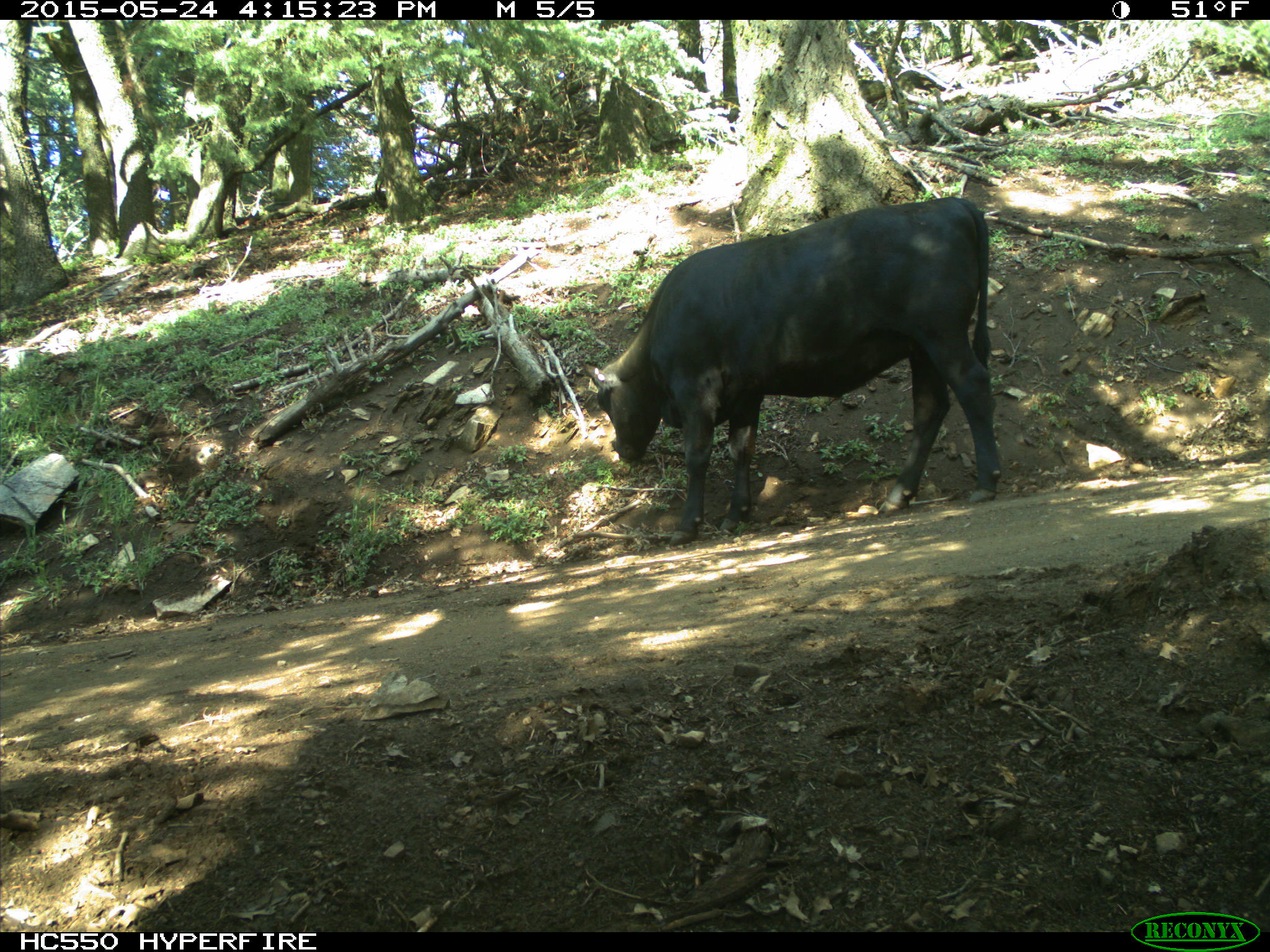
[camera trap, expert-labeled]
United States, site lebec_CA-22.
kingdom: Animalia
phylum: Chordata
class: Mammalia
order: Artiodactyla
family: Bovidae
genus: Bos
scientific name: Bos taurus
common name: domestic cow